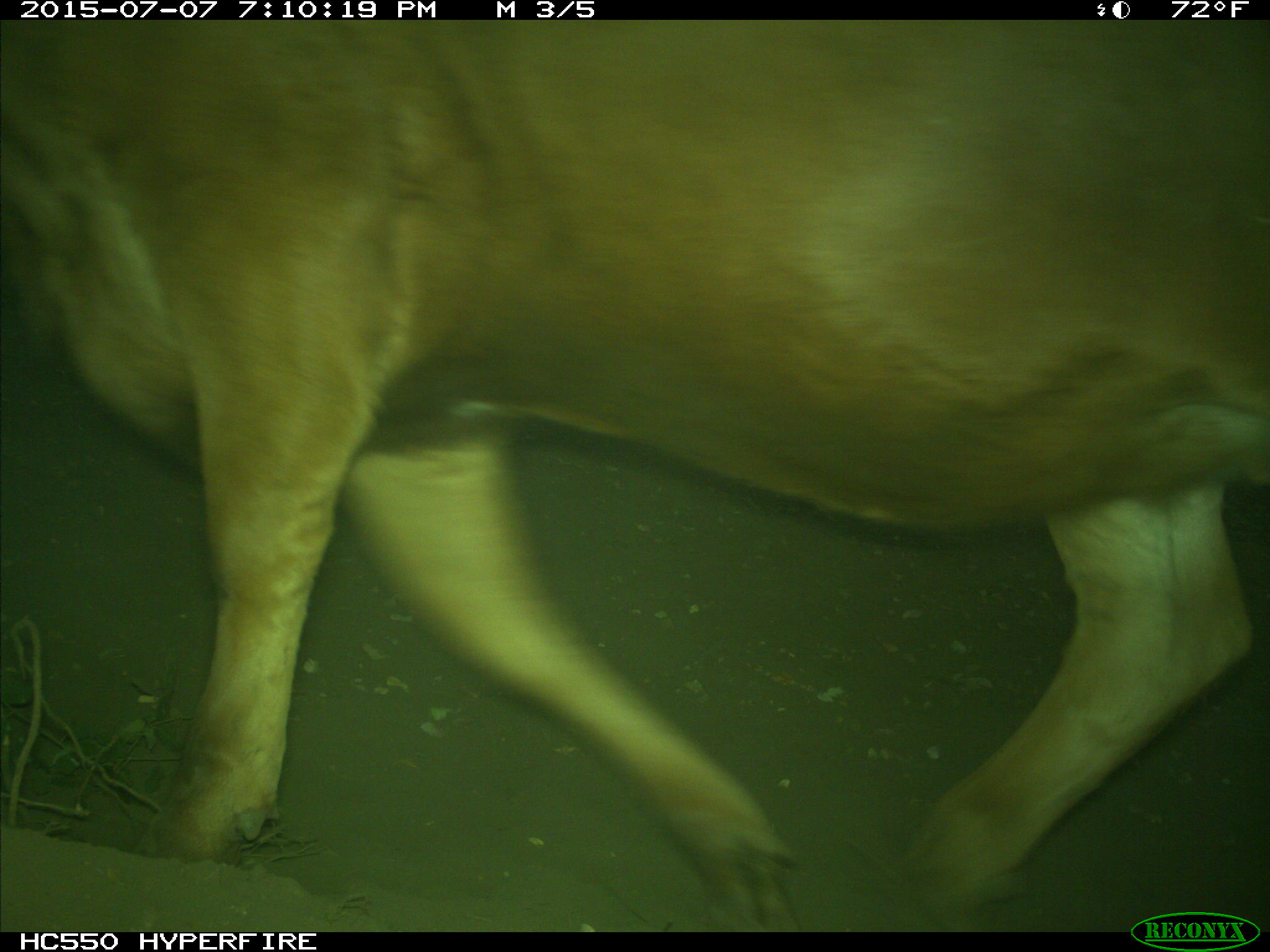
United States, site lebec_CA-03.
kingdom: Animalia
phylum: Chordata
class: Mammalia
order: Artiodactyla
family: Bovidae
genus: Bos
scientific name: Bos taurus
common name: domestic cow